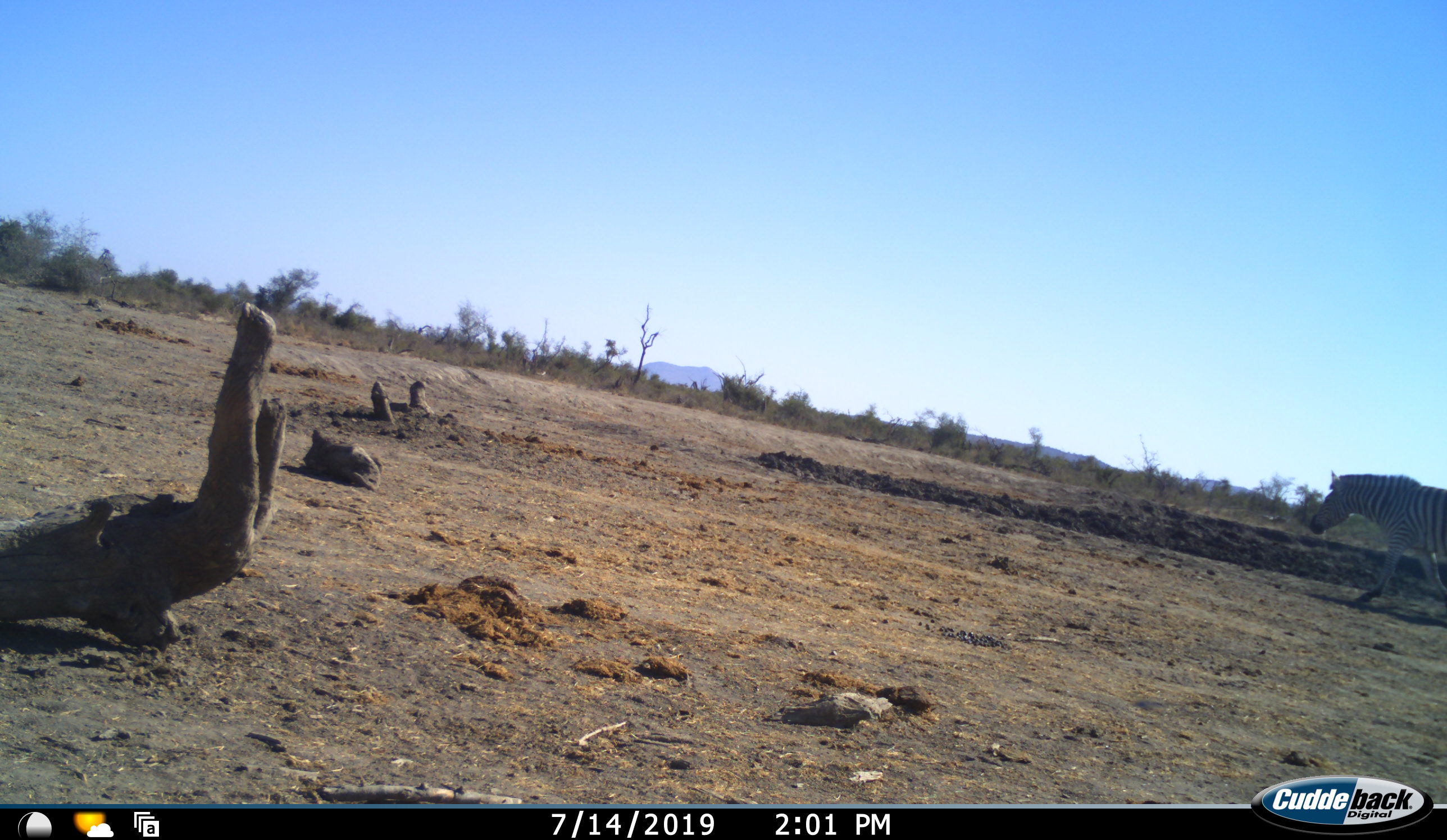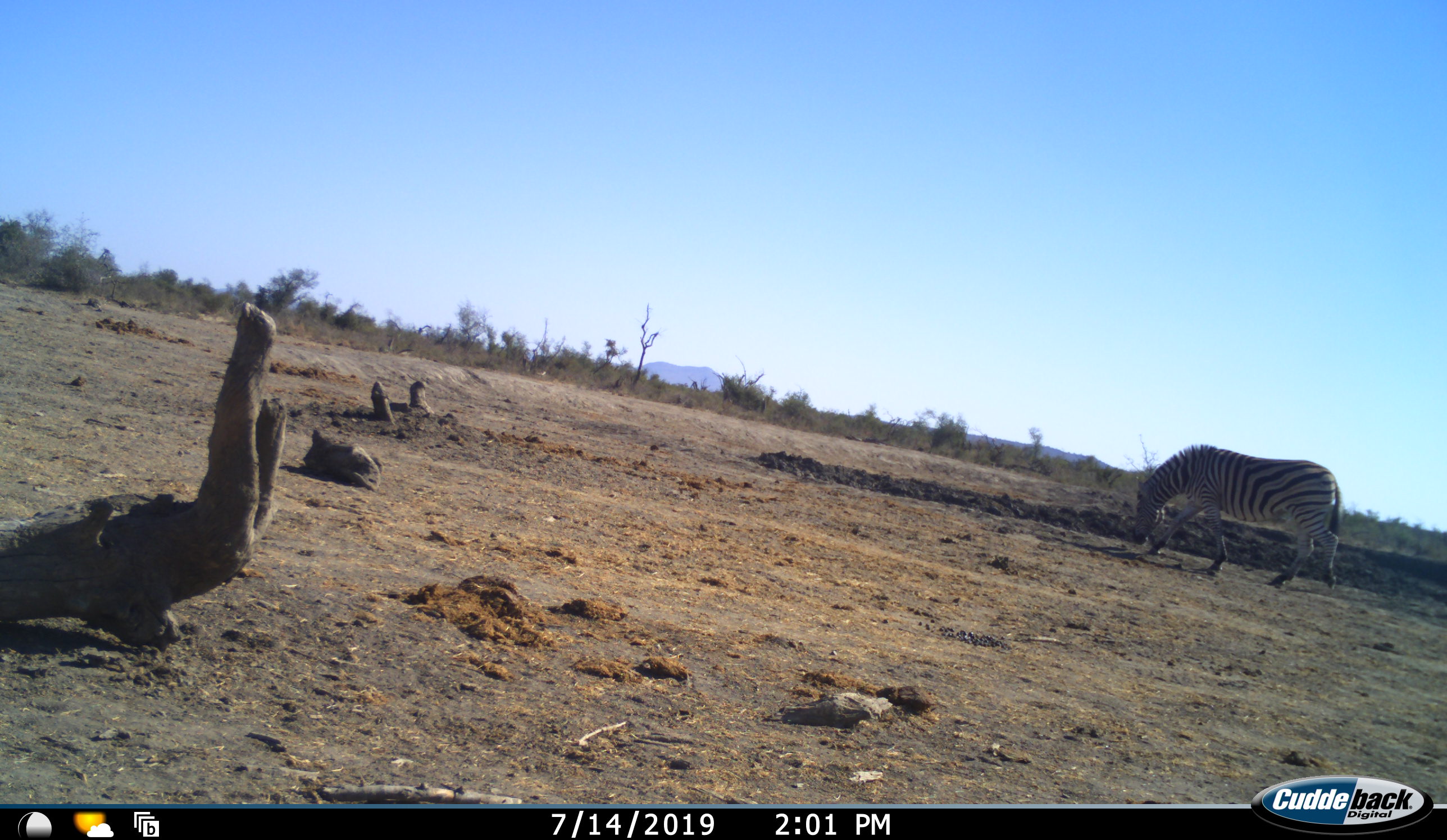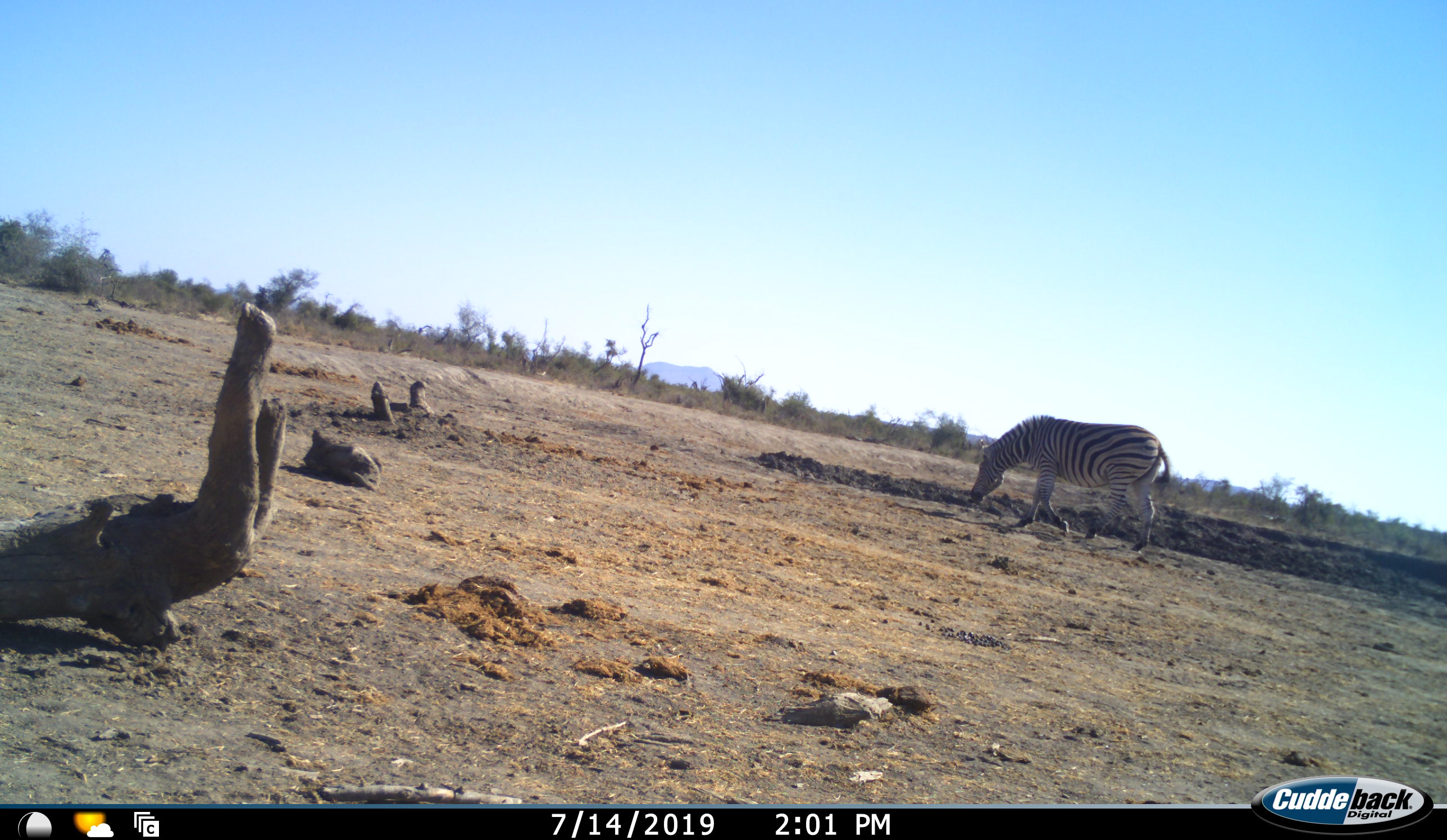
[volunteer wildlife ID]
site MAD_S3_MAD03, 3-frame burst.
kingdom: Animalia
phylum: Chordata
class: Mammalia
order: Perissodactyla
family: Equidae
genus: Equus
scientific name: Equus quagga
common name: plains zebra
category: zebraplains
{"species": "zebraplains (plains zebra) (Equus quagga)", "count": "1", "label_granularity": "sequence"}